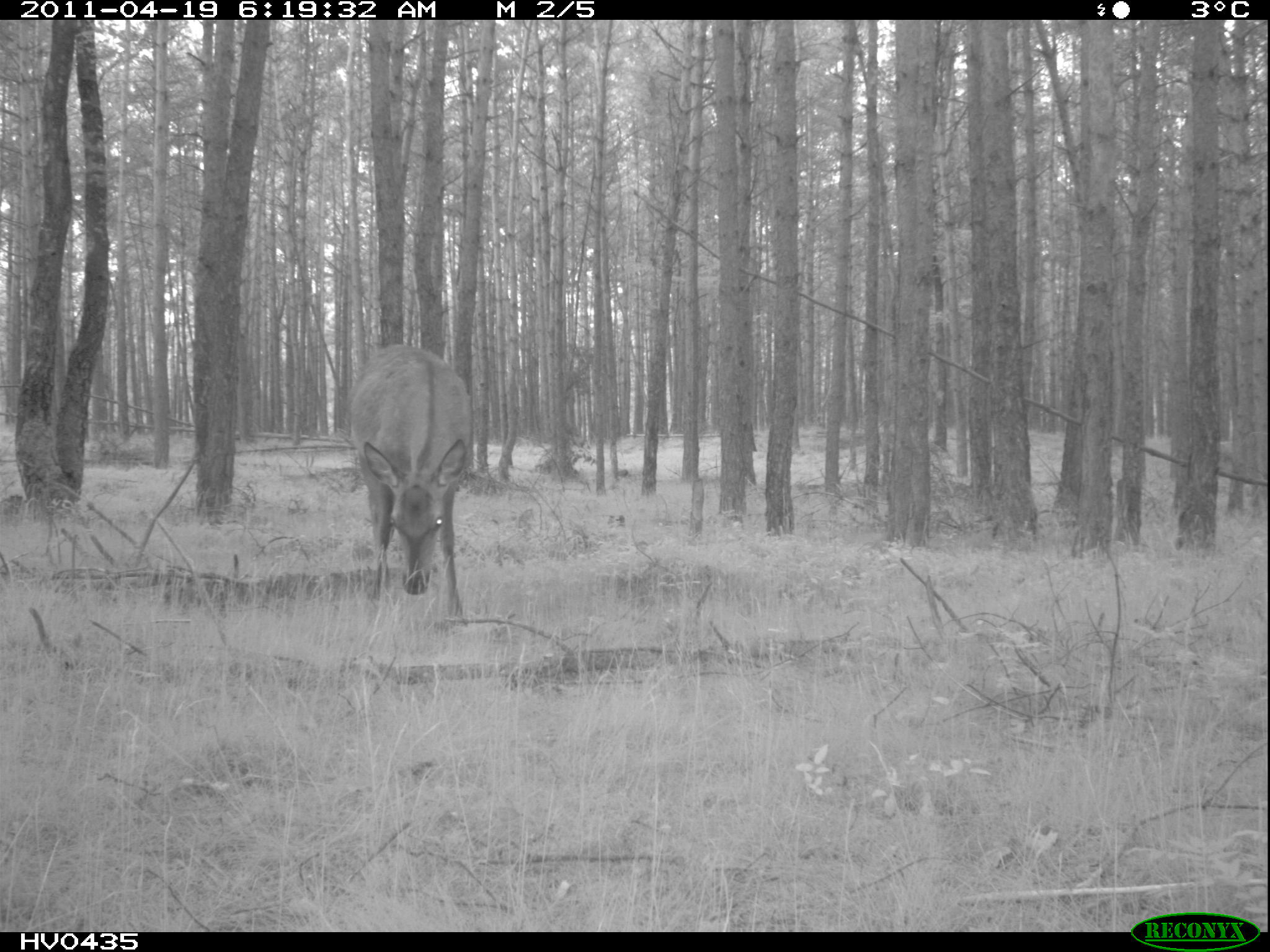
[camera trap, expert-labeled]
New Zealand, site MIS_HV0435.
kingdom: Animalia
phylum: Chordata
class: Mammalia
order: Artiodactyla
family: Cervidae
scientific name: Cervidae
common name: deer